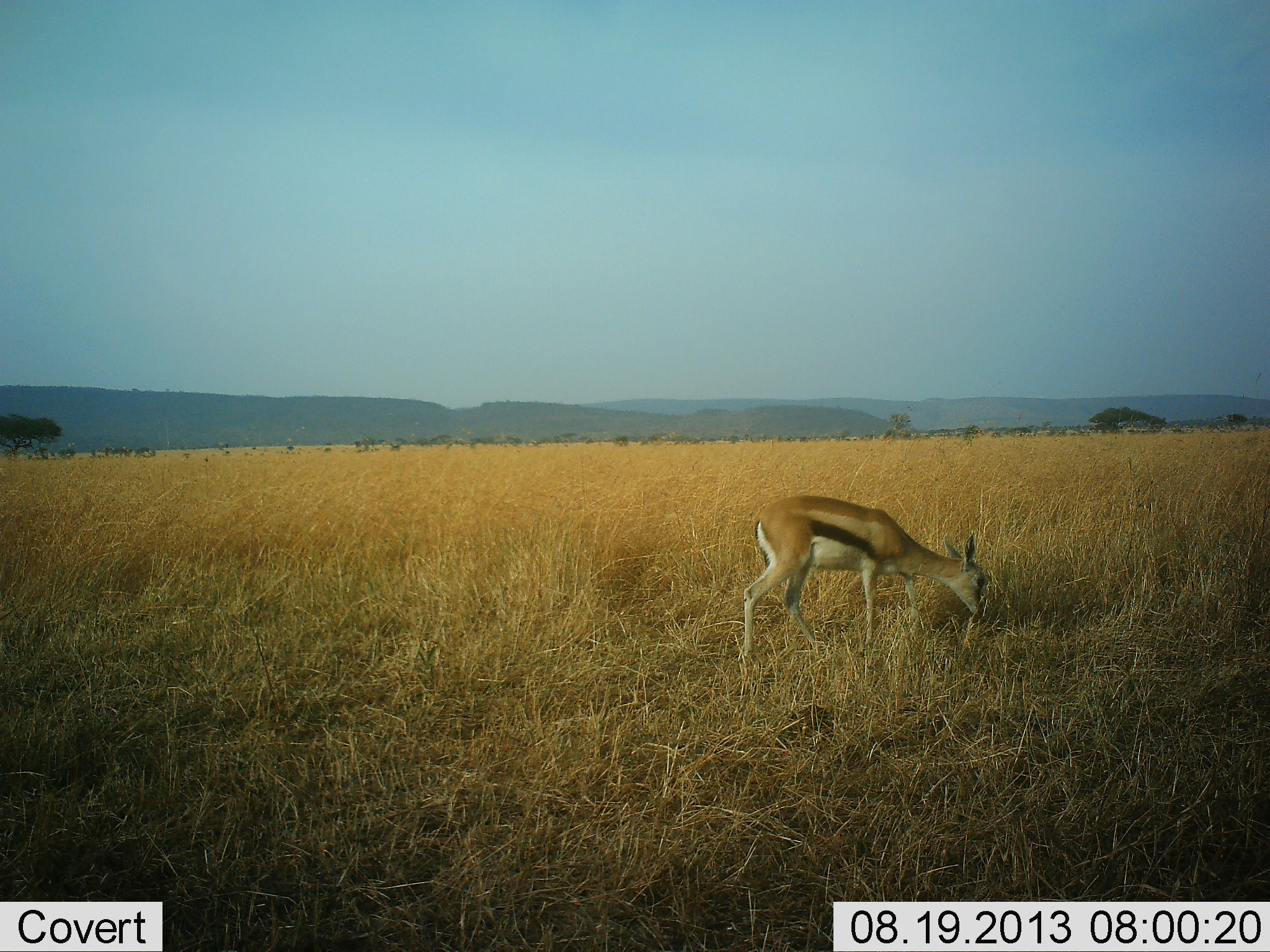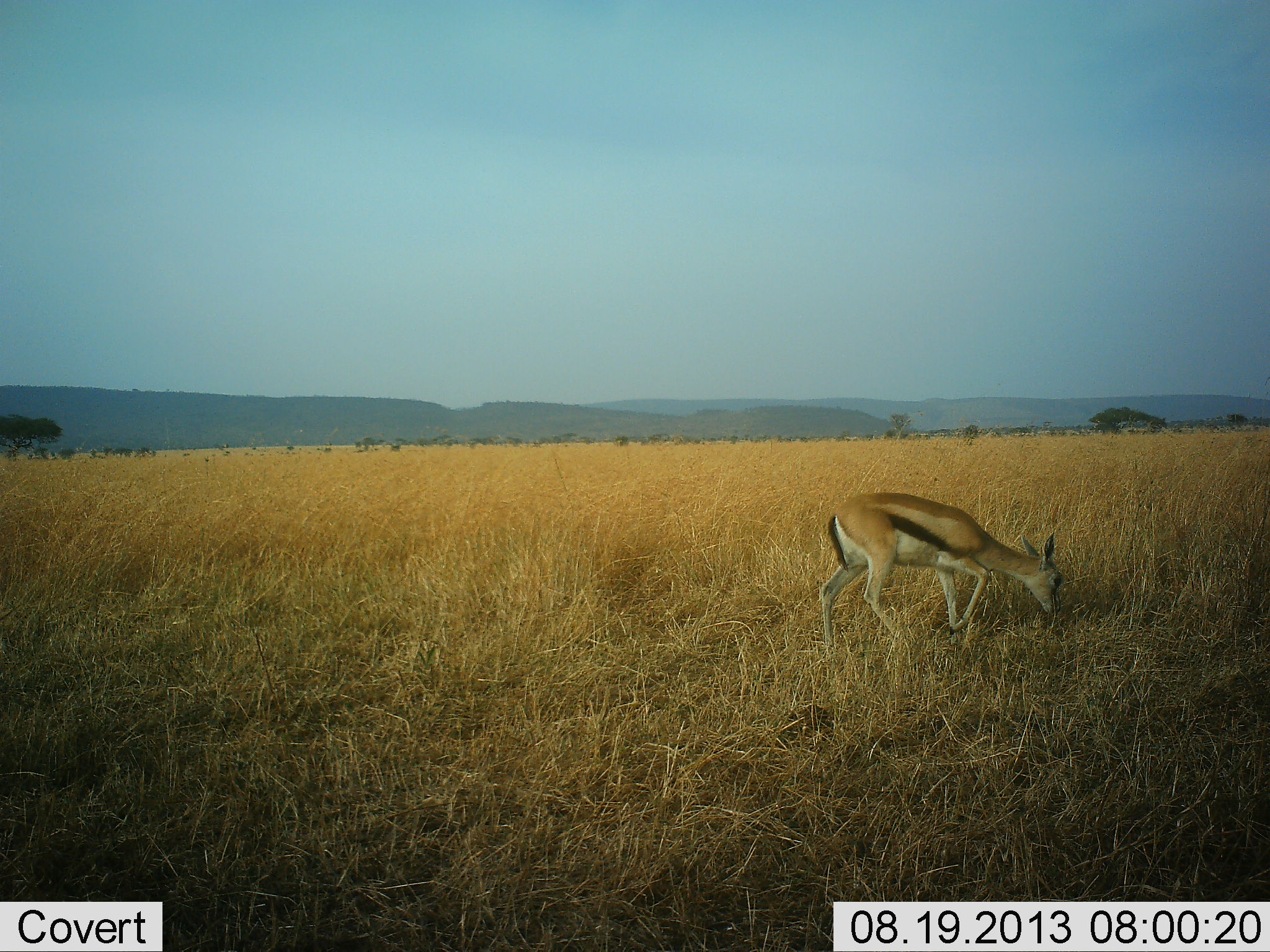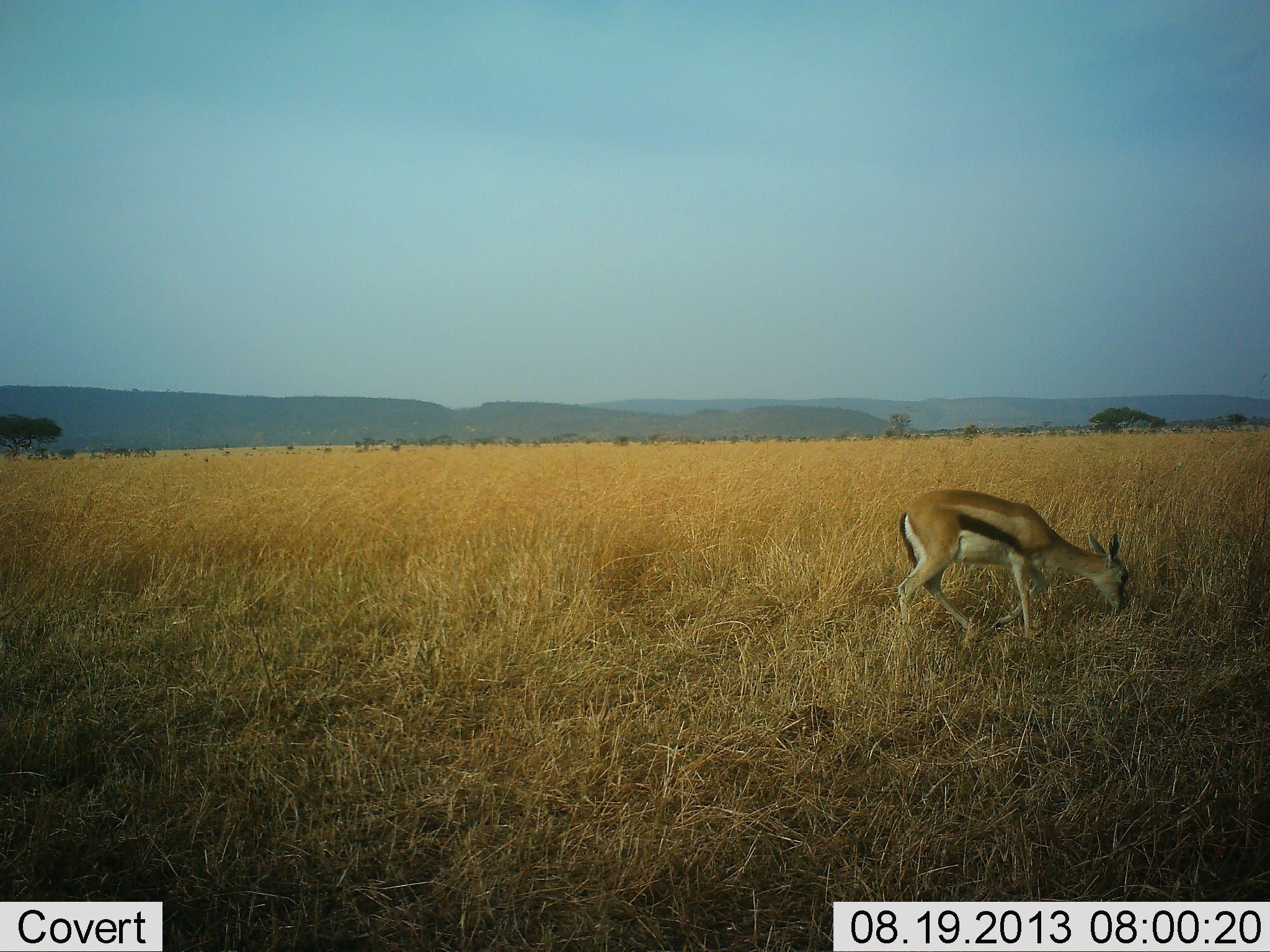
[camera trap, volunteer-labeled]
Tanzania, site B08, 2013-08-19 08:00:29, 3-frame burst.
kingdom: Animalia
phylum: Chordata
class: Mammalia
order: Artiodactyla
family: Bovidae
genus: Eudorcas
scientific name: Eudorcas thomsonii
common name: thomson's gazelle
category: gazellethomsons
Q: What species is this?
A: Gazellethomsons (thomson's gazelle) (Eudorcas thomsonii).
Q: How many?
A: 1.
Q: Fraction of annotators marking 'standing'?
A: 0%.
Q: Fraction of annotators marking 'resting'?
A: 0%.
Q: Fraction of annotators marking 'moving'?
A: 60%.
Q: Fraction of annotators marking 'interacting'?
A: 0%.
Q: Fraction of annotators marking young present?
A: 0%.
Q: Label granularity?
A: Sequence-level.